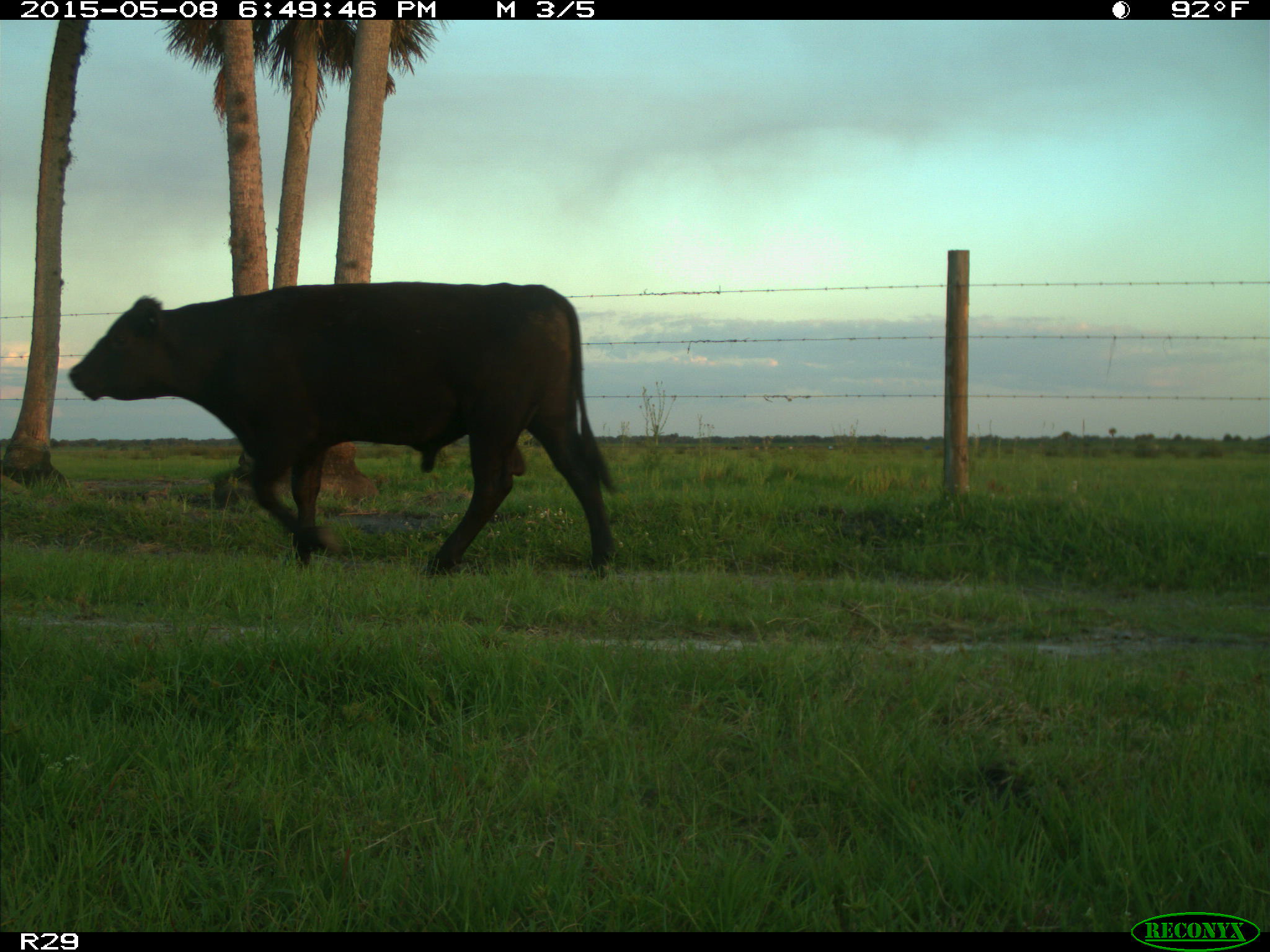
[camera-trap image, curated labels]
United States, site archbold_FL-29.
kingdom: Animalia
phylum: Chordata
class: Mammalia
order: Artiodactyla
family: Bovidae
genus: Bos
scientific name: Bos taurus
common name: domestic cow